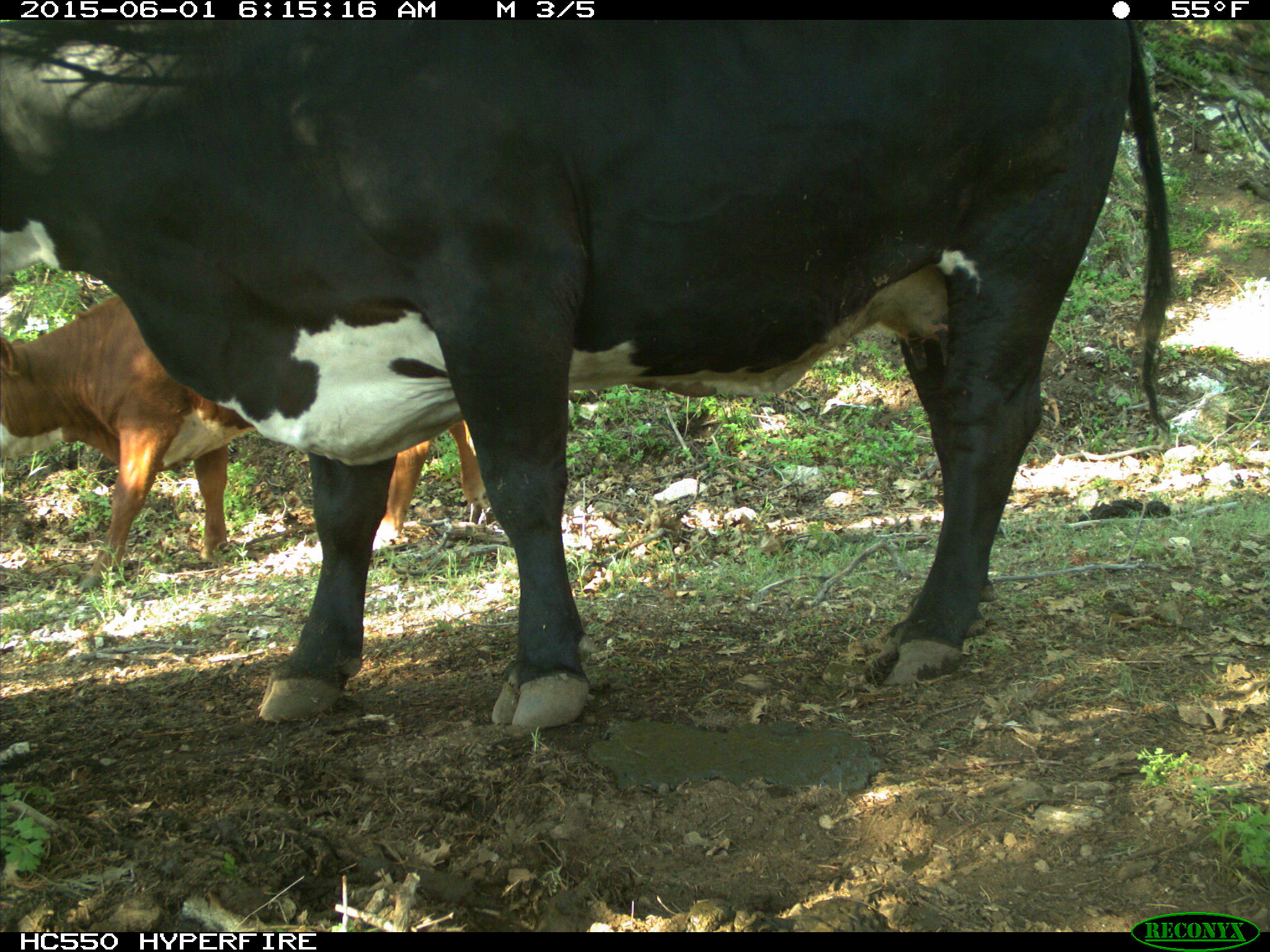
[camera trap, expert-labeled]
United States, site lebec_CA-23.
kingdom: Animalia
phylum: Chordata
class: Mammalia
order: Artiodactyla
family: Bovidae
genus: Bos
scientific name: Bos taurus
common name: domestic cow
Bos taurus (domestic cow).